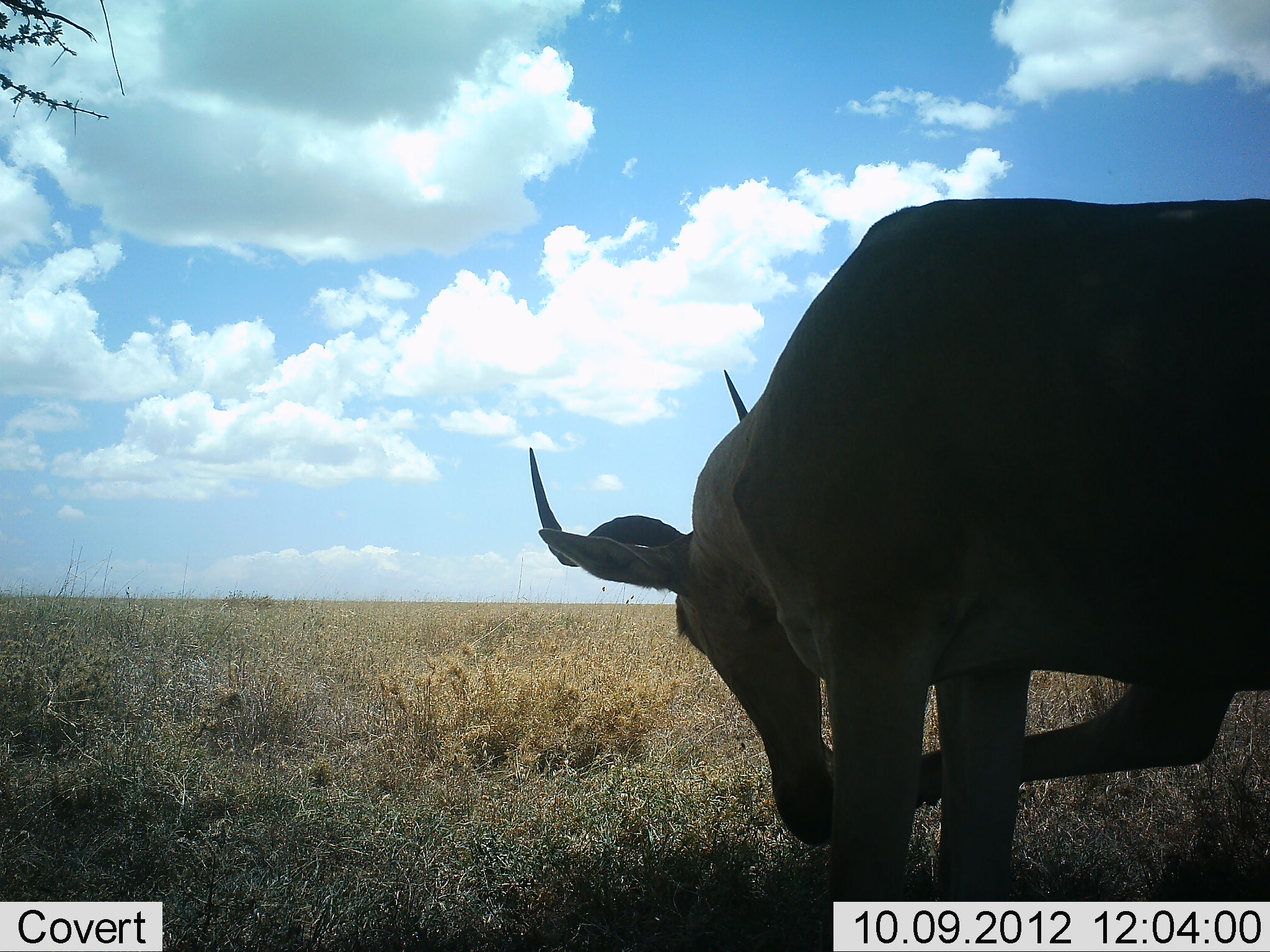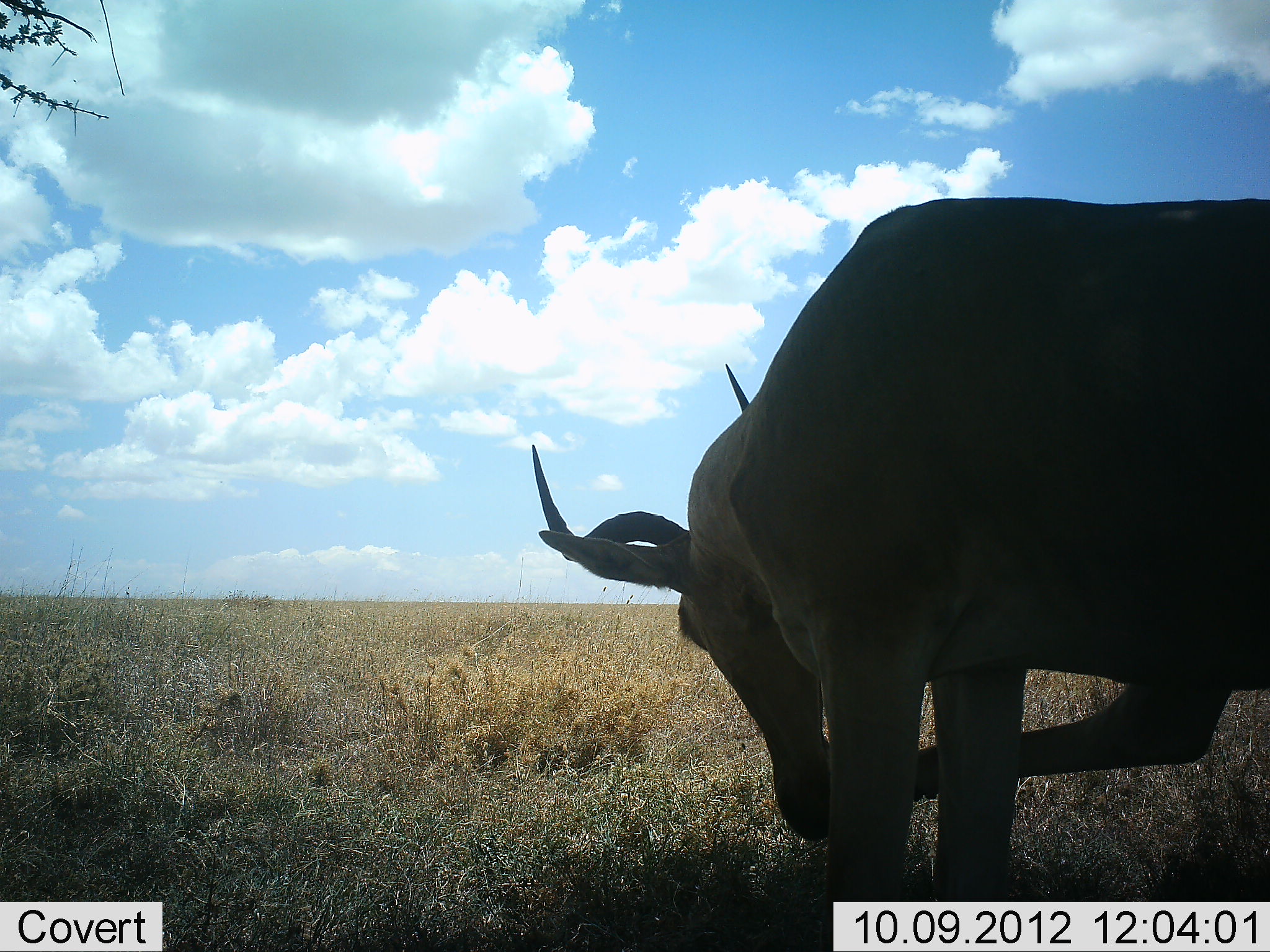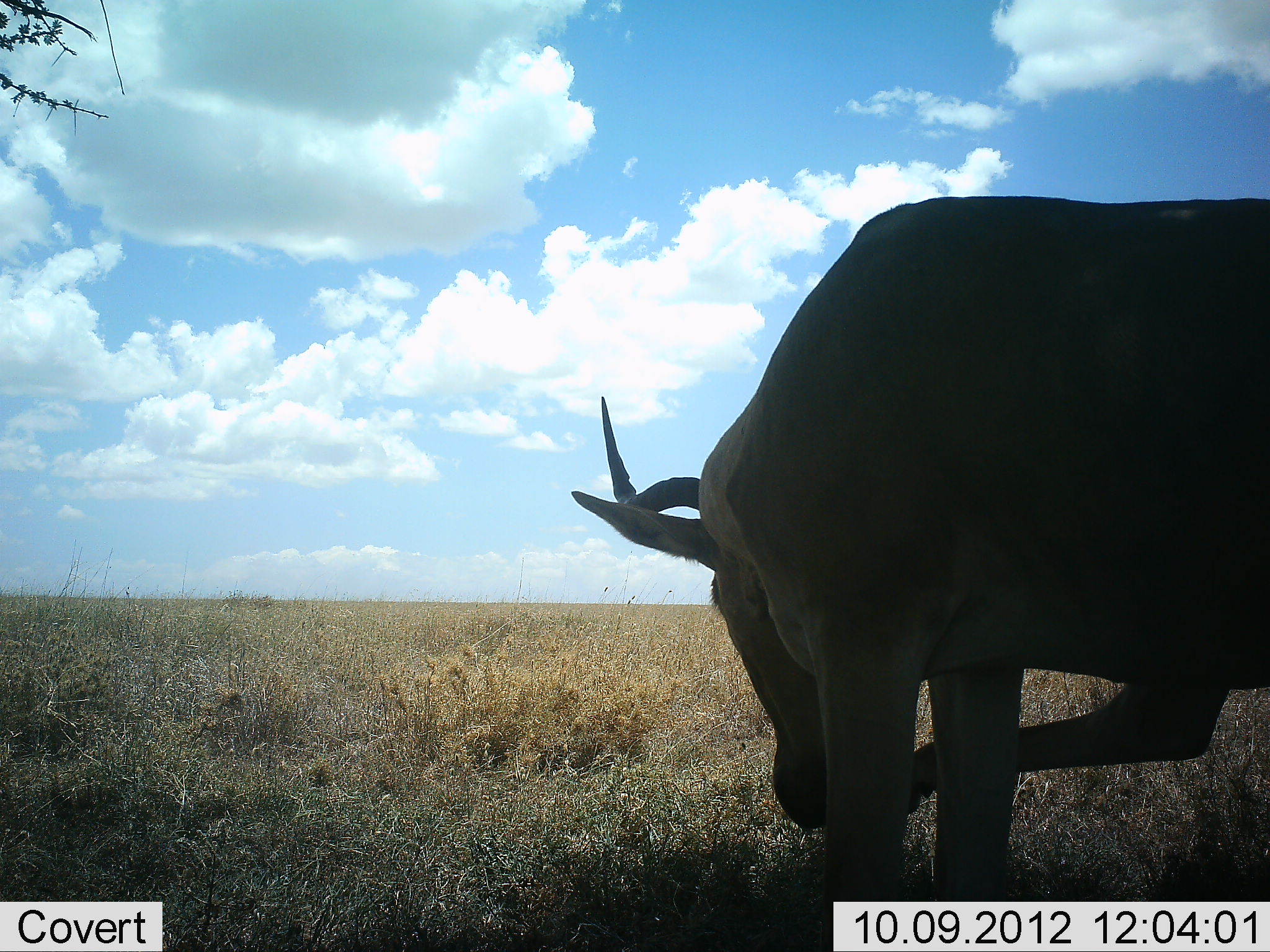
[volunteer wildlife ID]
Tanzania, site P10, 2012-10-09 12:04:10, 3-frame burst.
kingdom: Animalia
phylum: Chordata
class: Mammalia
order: Artiodactyla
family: Bovidae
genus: Alcelaphus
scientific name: Alcelaphus buselaphus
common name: hartebeest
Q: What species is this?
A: Hartebeest (Alcelaphus buselaphus).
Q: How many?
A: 1.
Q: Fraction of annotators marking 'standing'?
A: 100%.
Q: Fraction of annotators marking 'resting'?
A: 0%.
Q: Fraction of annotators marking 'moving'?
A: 10%.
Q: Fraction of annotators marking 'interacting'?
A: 0%.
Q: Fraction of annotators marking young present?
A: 0%.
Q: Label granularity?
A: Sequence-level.